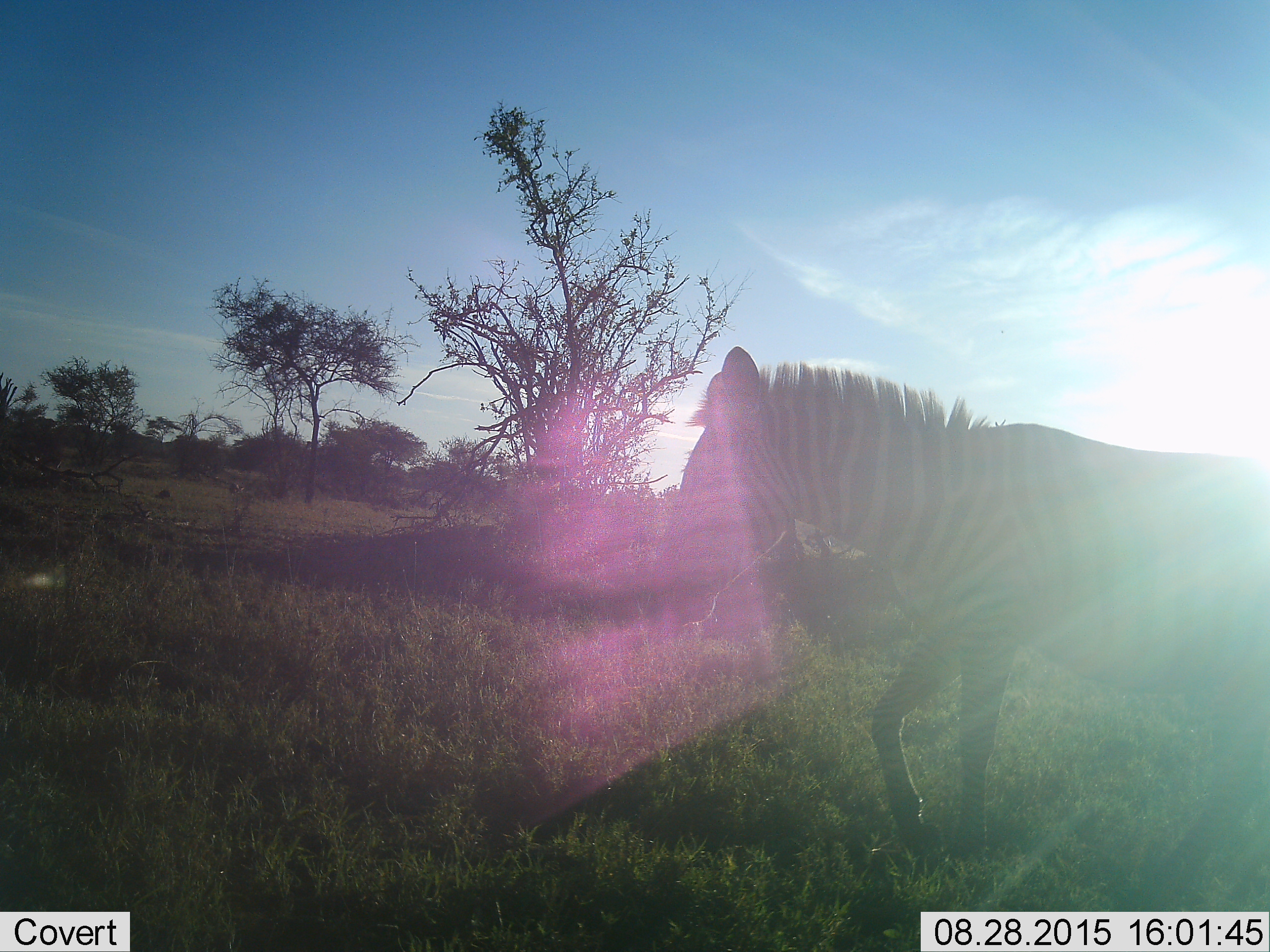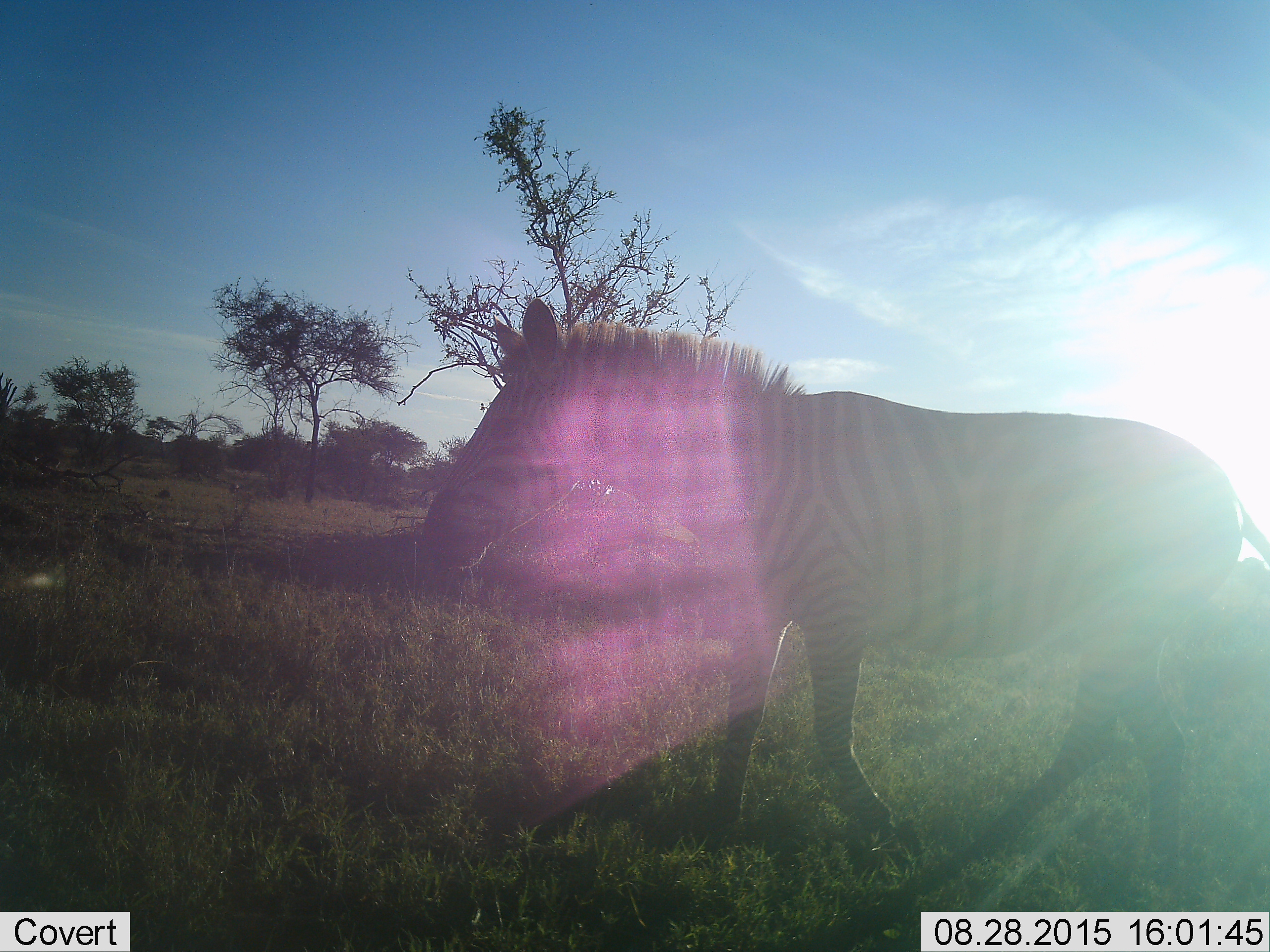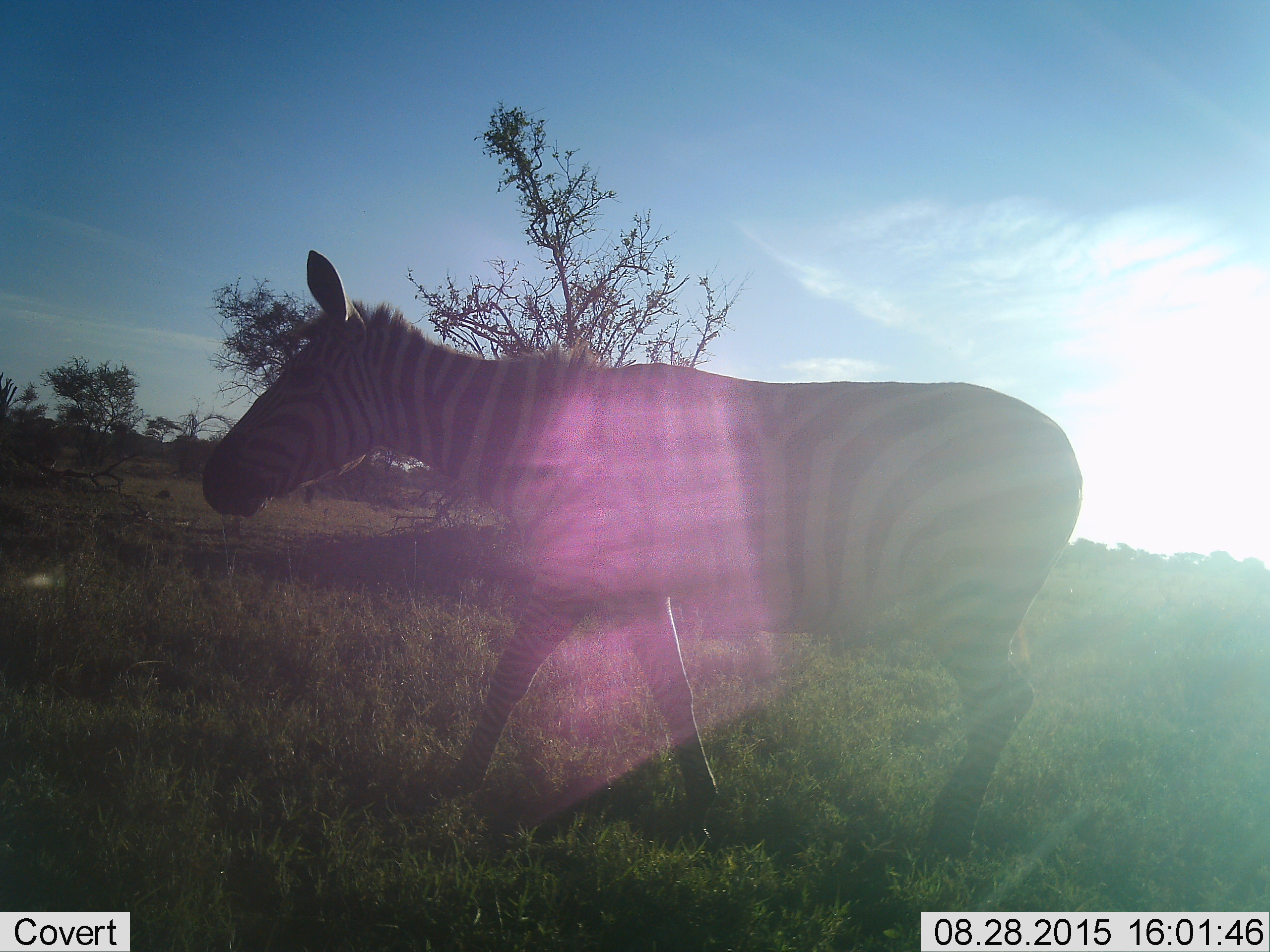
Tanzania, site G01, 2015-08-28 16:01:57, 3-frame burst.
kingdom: Animalia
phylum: Chordata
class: Mammalia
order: Perissodactyla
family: Equidae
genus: Equus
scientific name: Equus quagga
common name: plains zebra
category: zebra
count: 1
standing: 20%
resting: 0%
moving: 85%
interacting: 0%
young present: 5%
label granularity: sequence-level